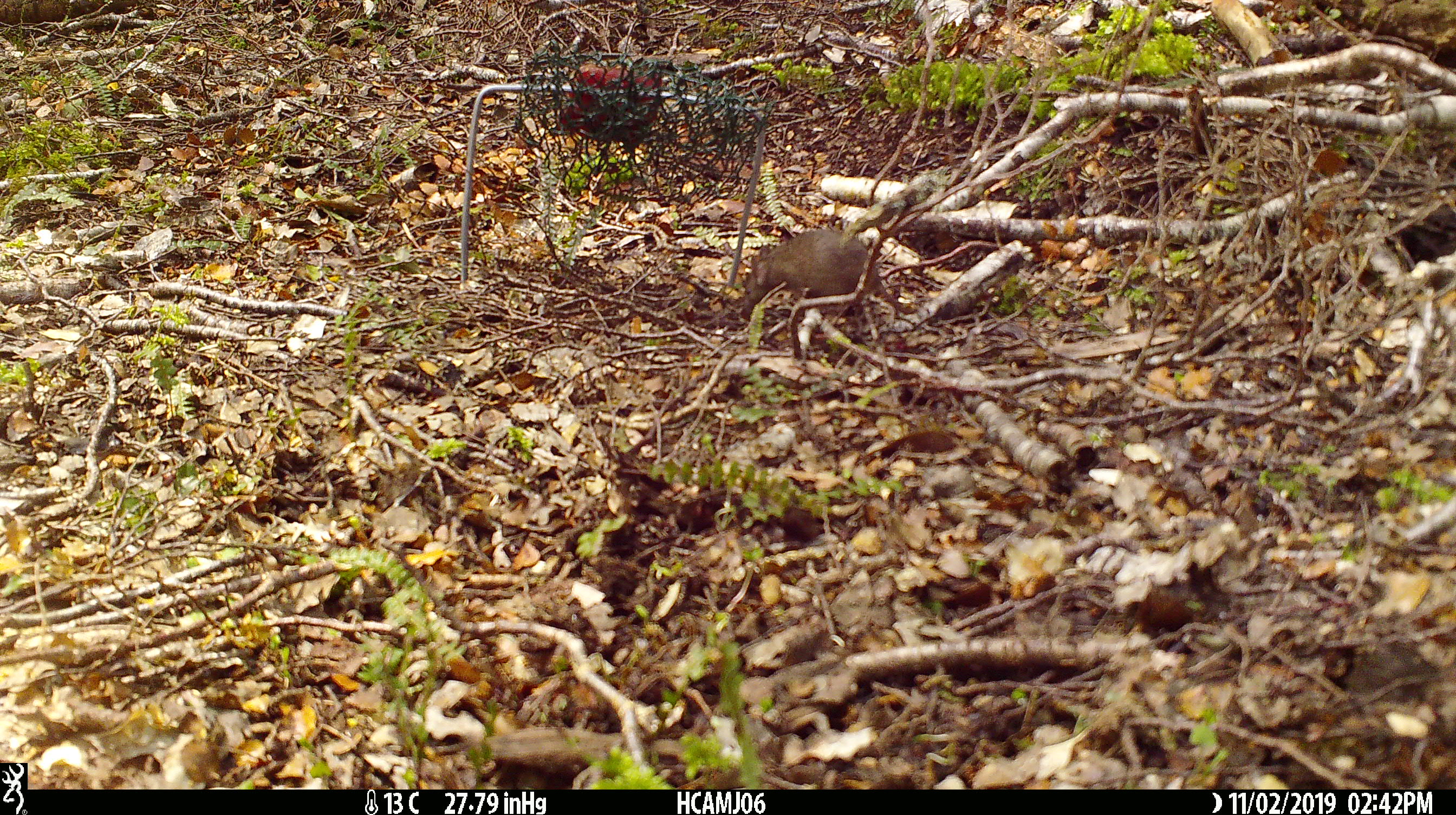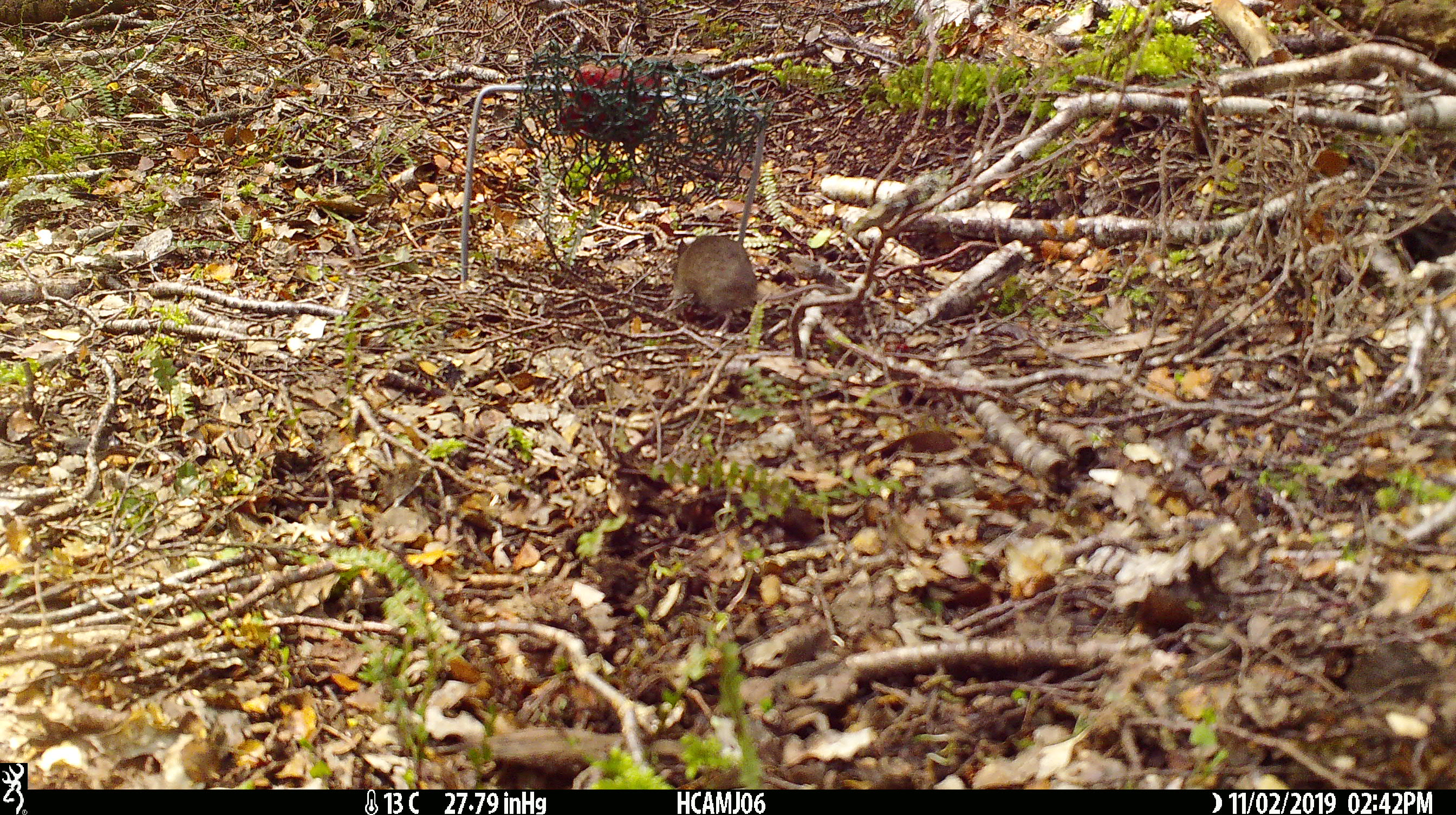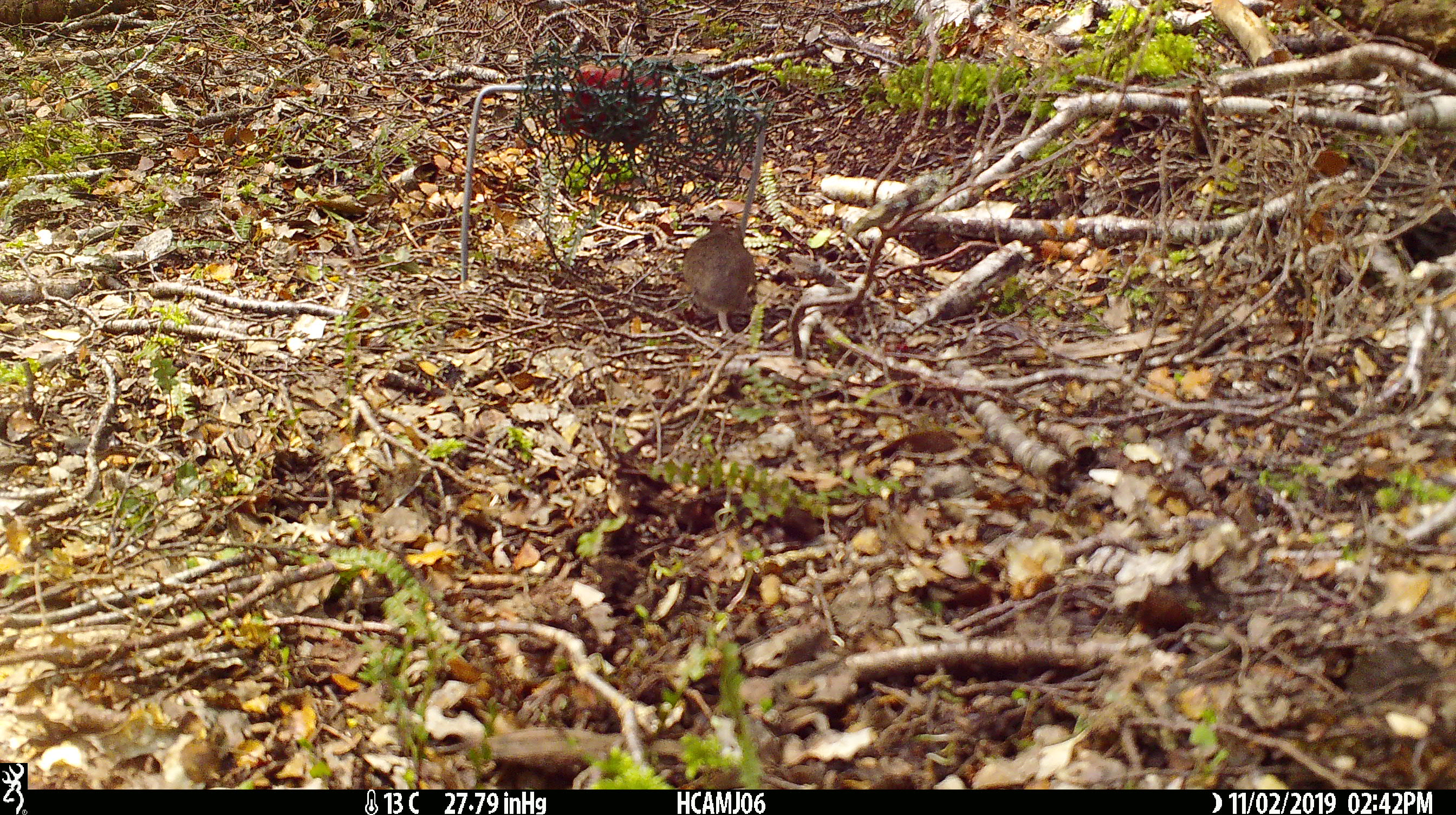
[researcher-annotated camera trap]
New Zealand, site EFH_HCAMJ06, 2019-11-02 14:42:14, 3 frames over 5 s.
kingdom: Animalia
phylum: Chordata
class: Mammalia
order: Rodentia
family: Muridae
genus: Mus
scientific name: Mus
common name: mouse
Mouse (Mus).